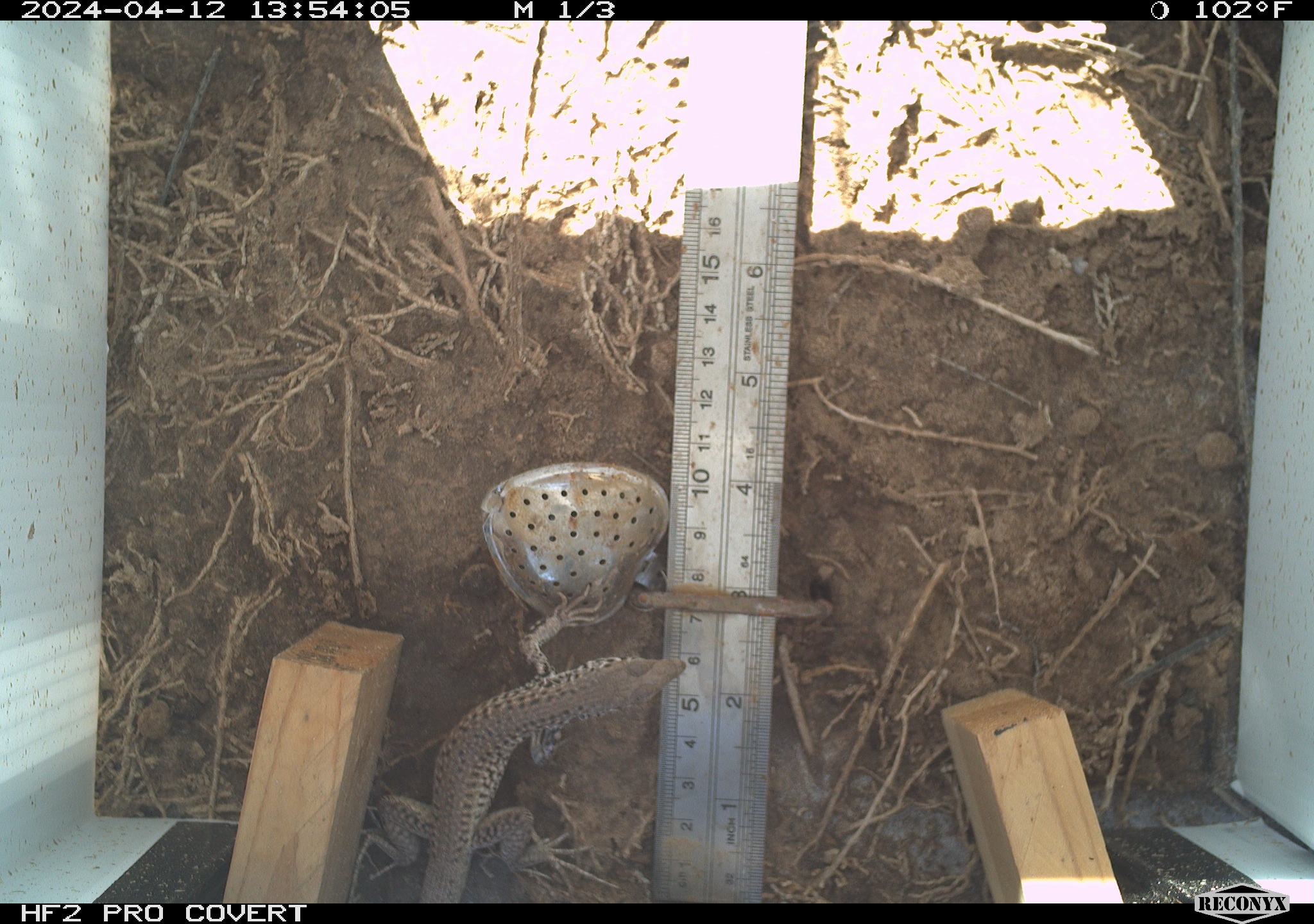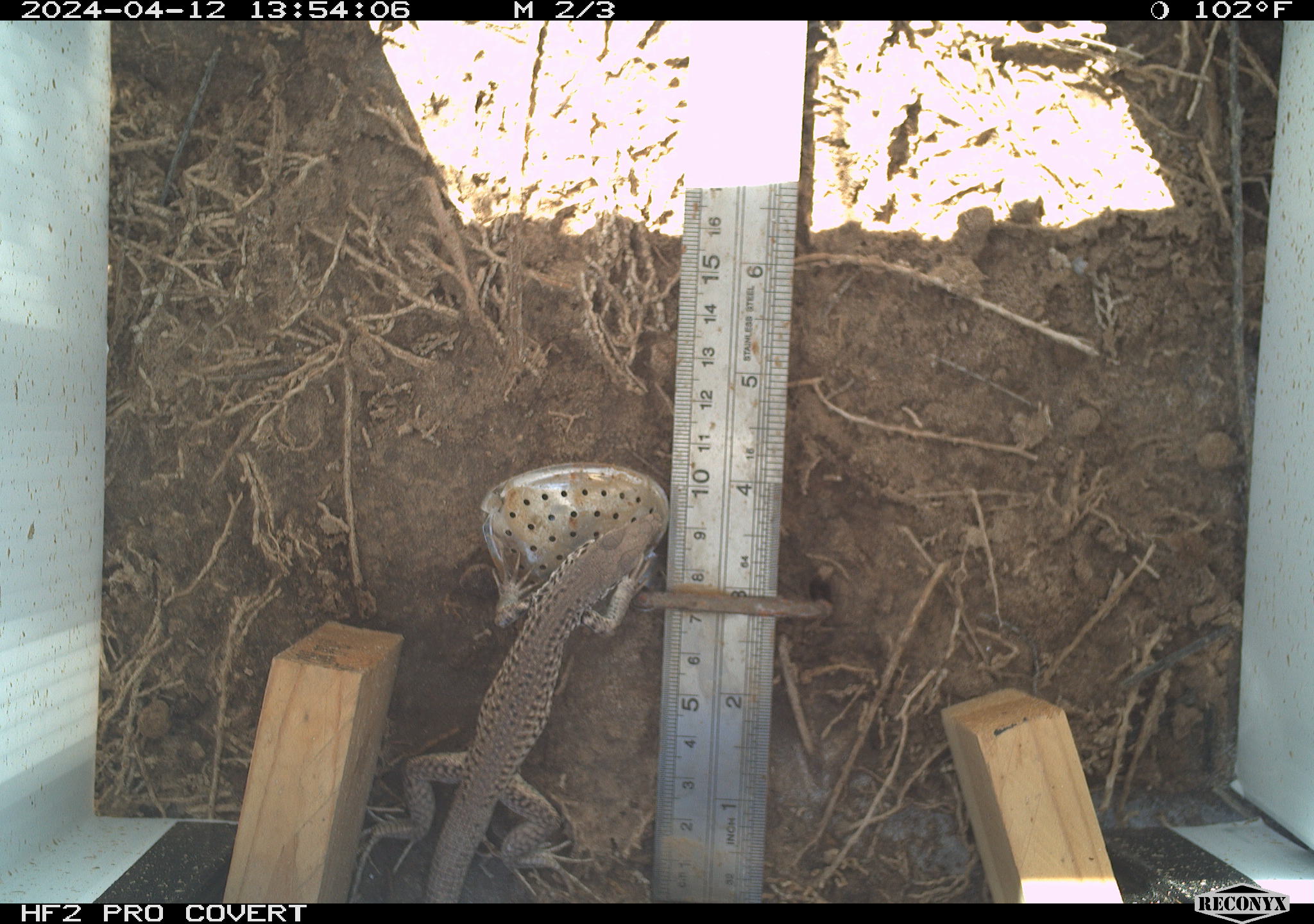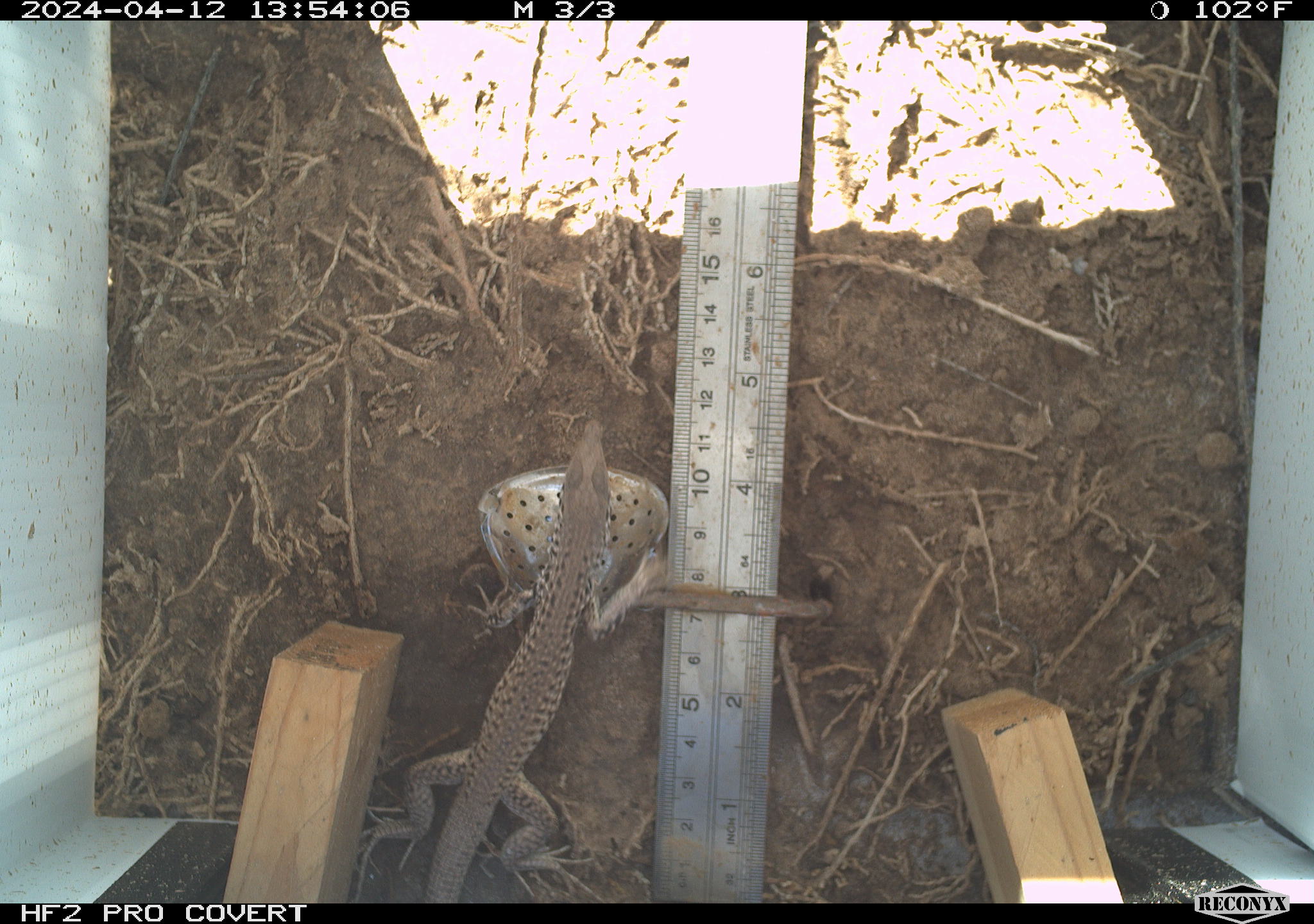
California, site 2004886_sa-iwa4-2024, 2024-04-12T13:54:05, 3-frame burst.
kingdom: Animalia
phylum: Chordata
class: Reptilia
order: Squamata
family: Teiidae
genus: Aspidoscelis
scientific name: Aspidoscelis tigris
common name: western whiptail